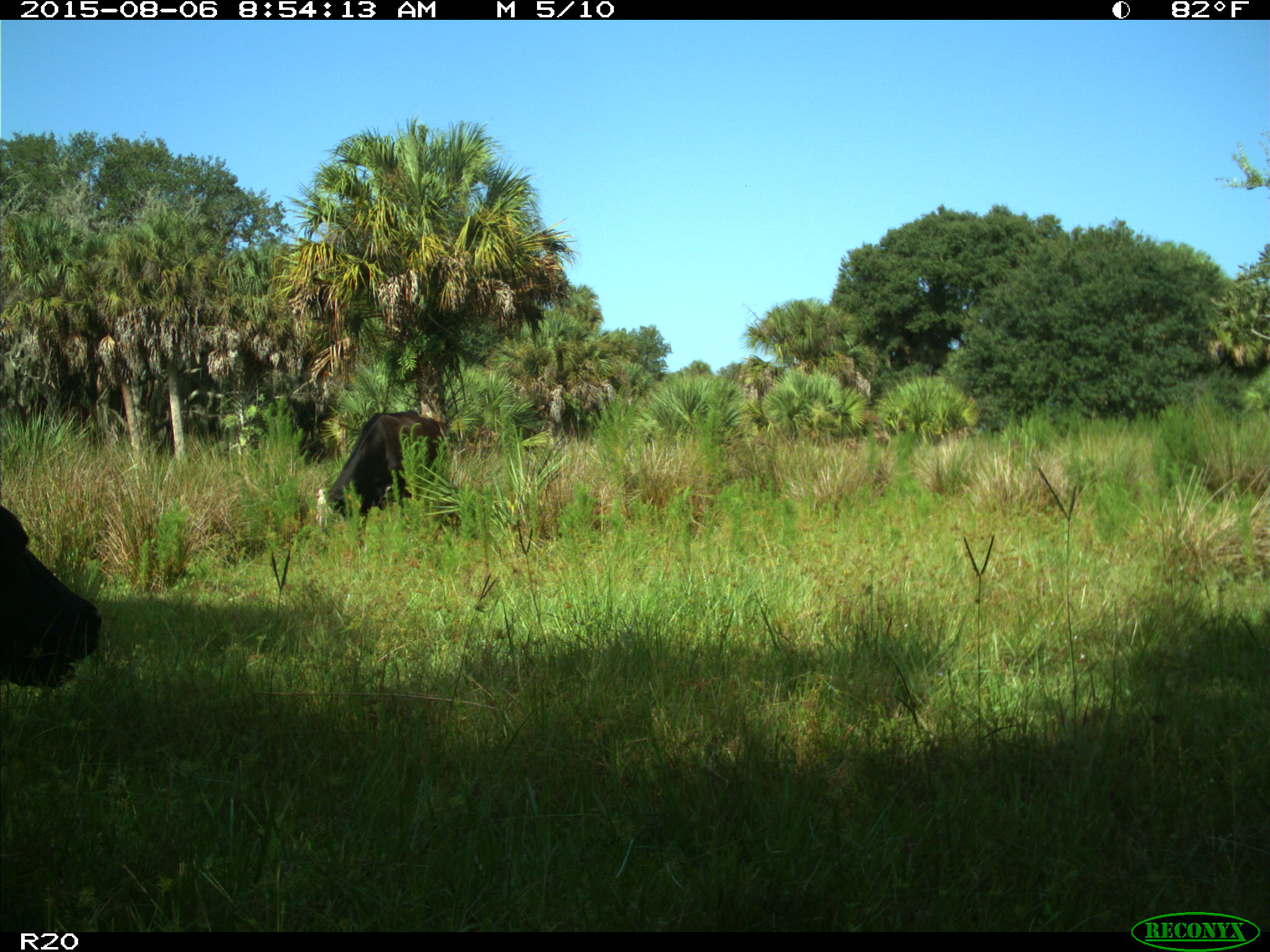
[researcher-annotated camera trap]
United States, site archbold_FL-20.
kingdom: Animalia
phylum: Chordata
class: Mammalia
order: Artiodactyla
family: Bovidae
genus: Bos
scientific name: Bos taurus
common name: domestic cow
Bos taurus (domestic cow).